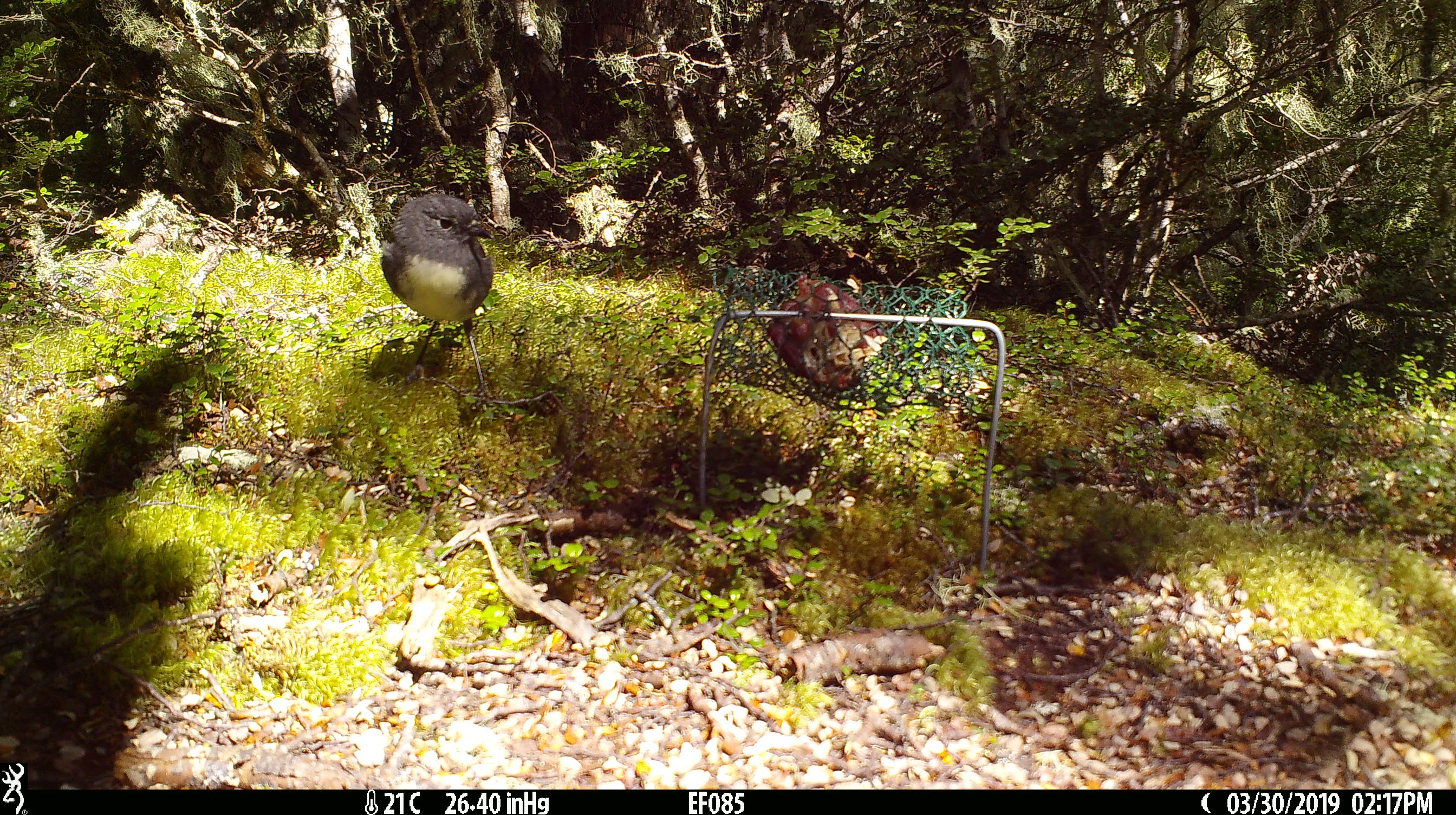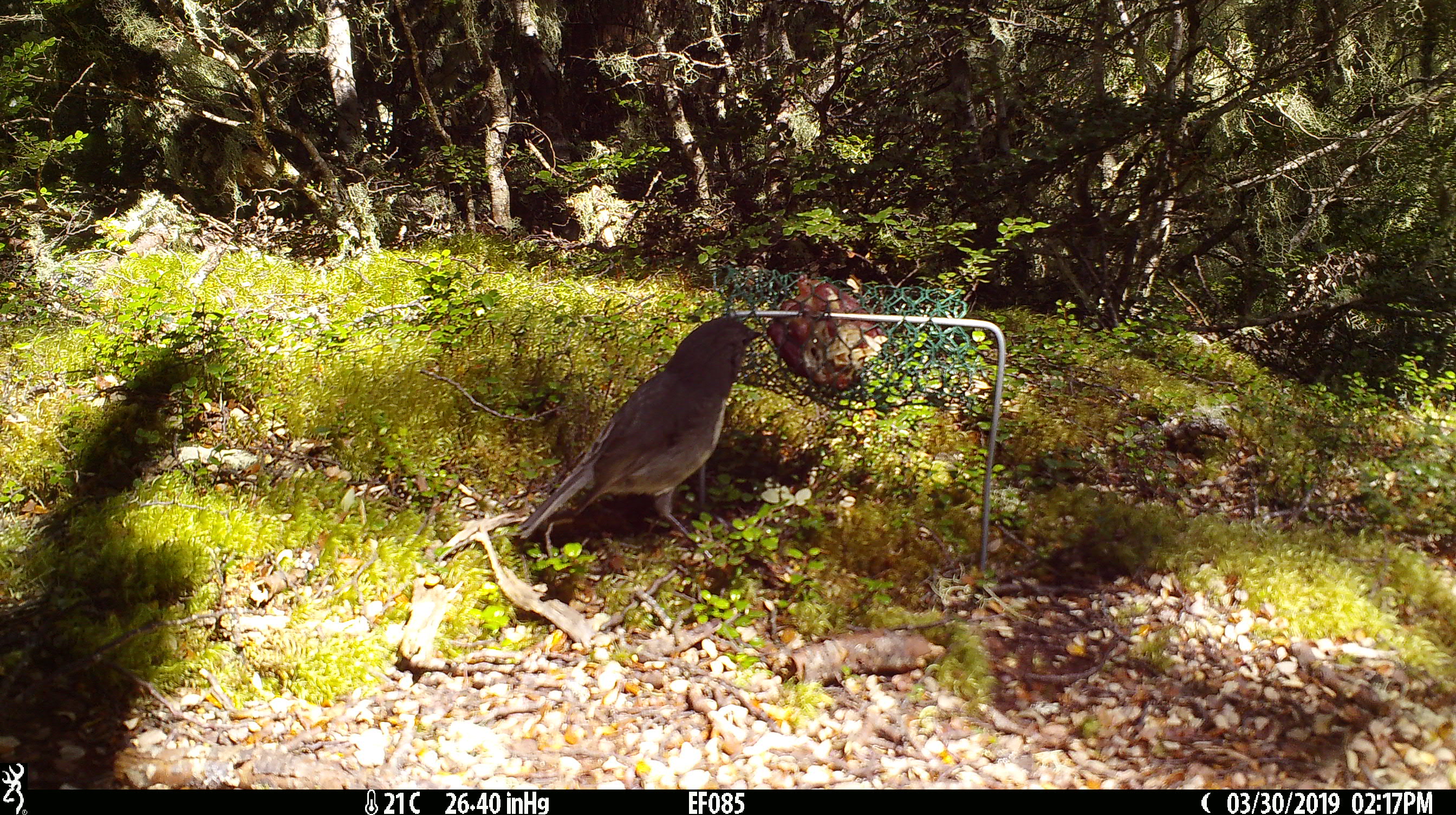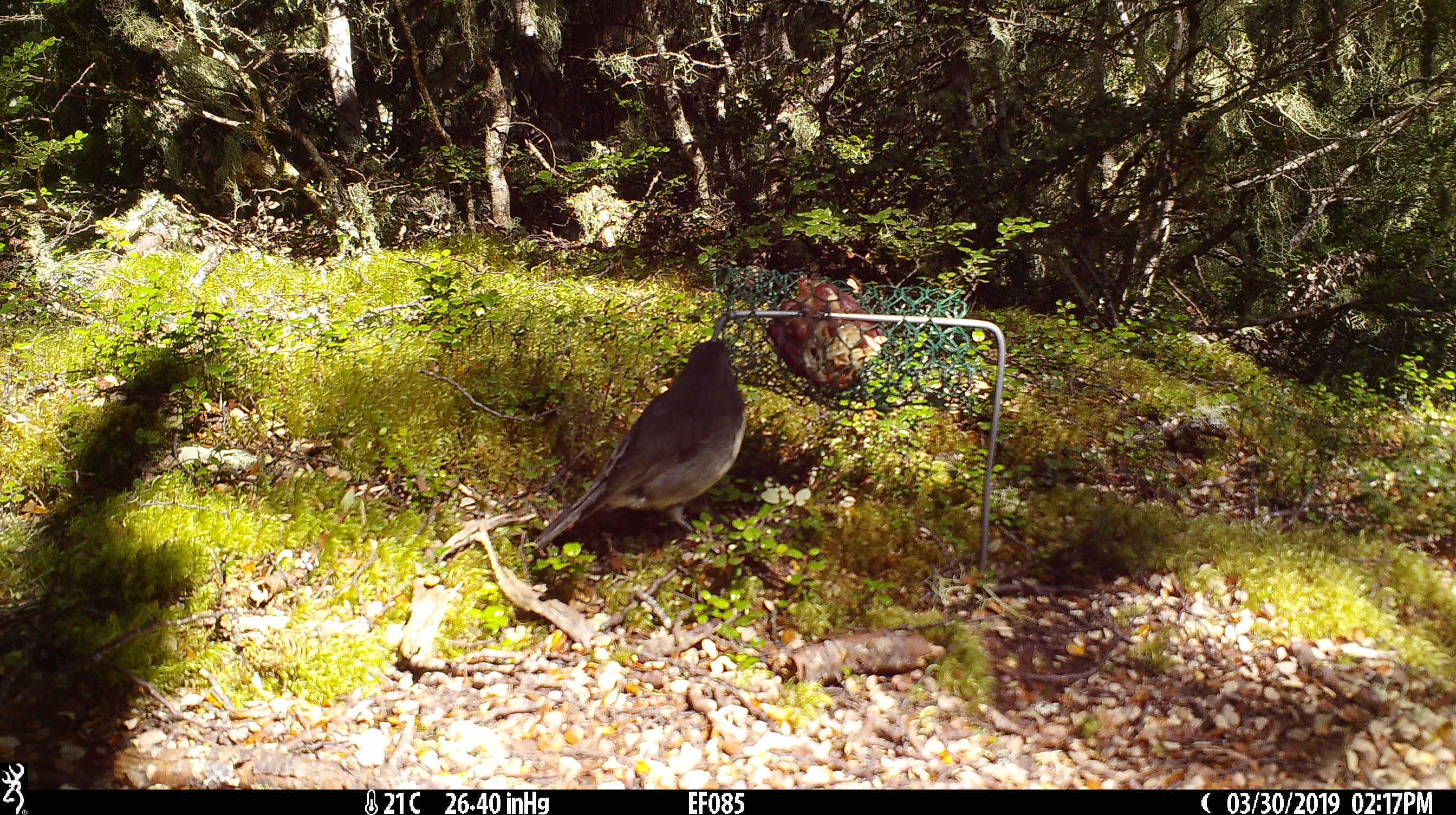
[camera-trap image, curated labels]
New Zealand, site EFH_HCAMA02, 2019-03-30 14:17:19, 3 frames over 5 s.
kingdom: Animalia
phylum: Chordata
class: Aves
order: Passeriformes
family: Petroicidae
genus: Petroica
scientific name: Petroica australis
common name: new zealand robin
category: robin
Robin (new zealand robin) (Petroica australis).